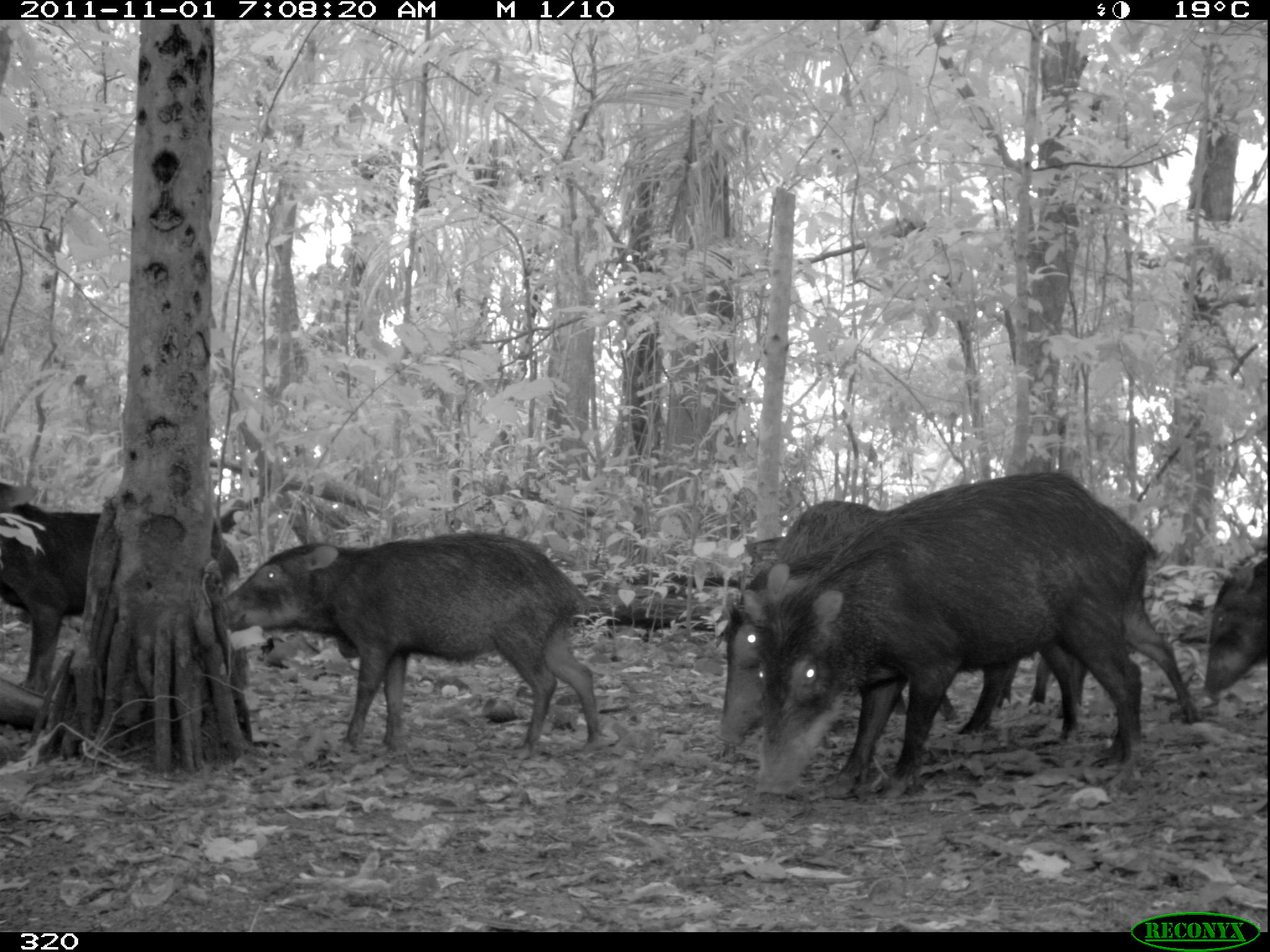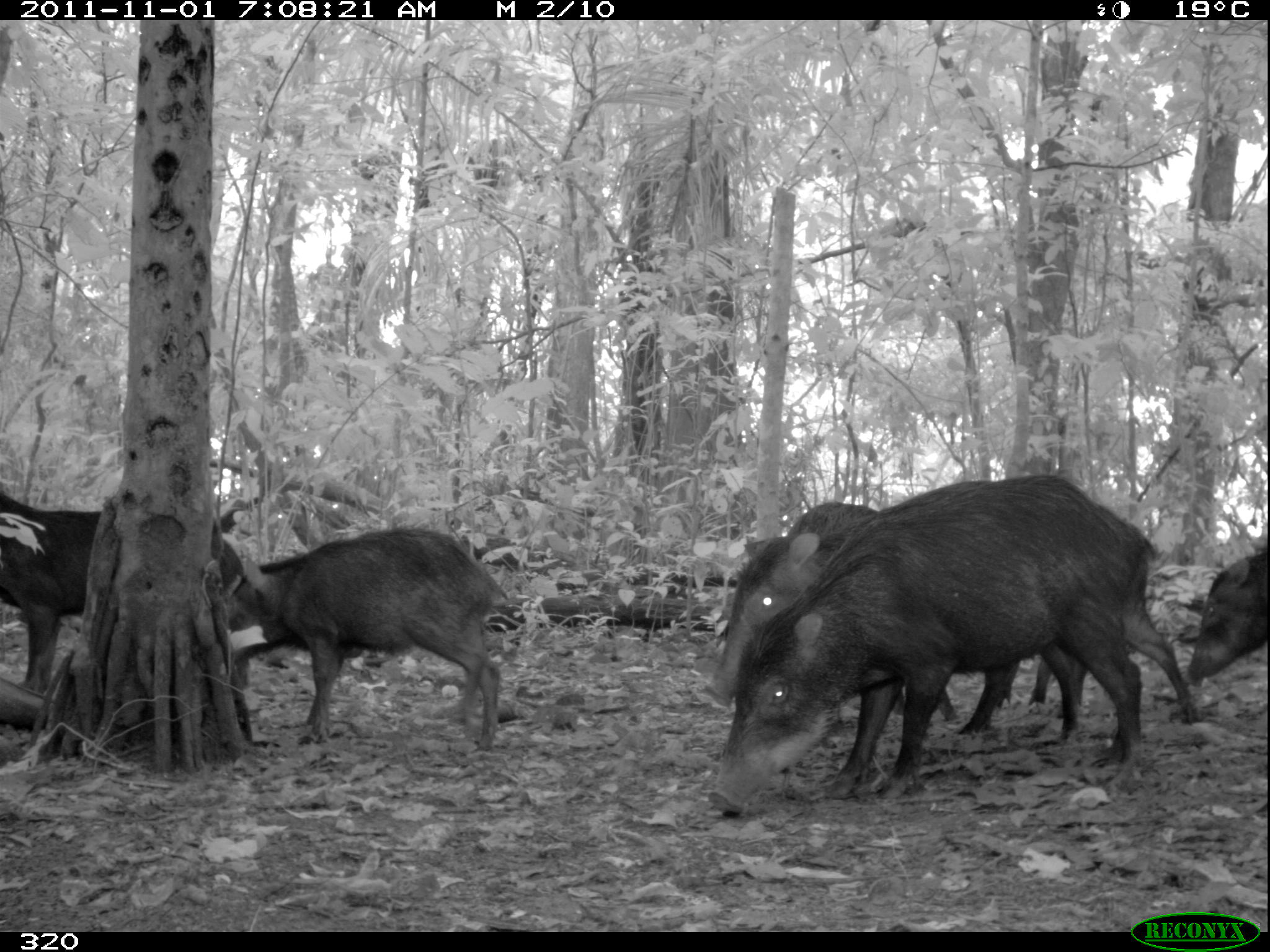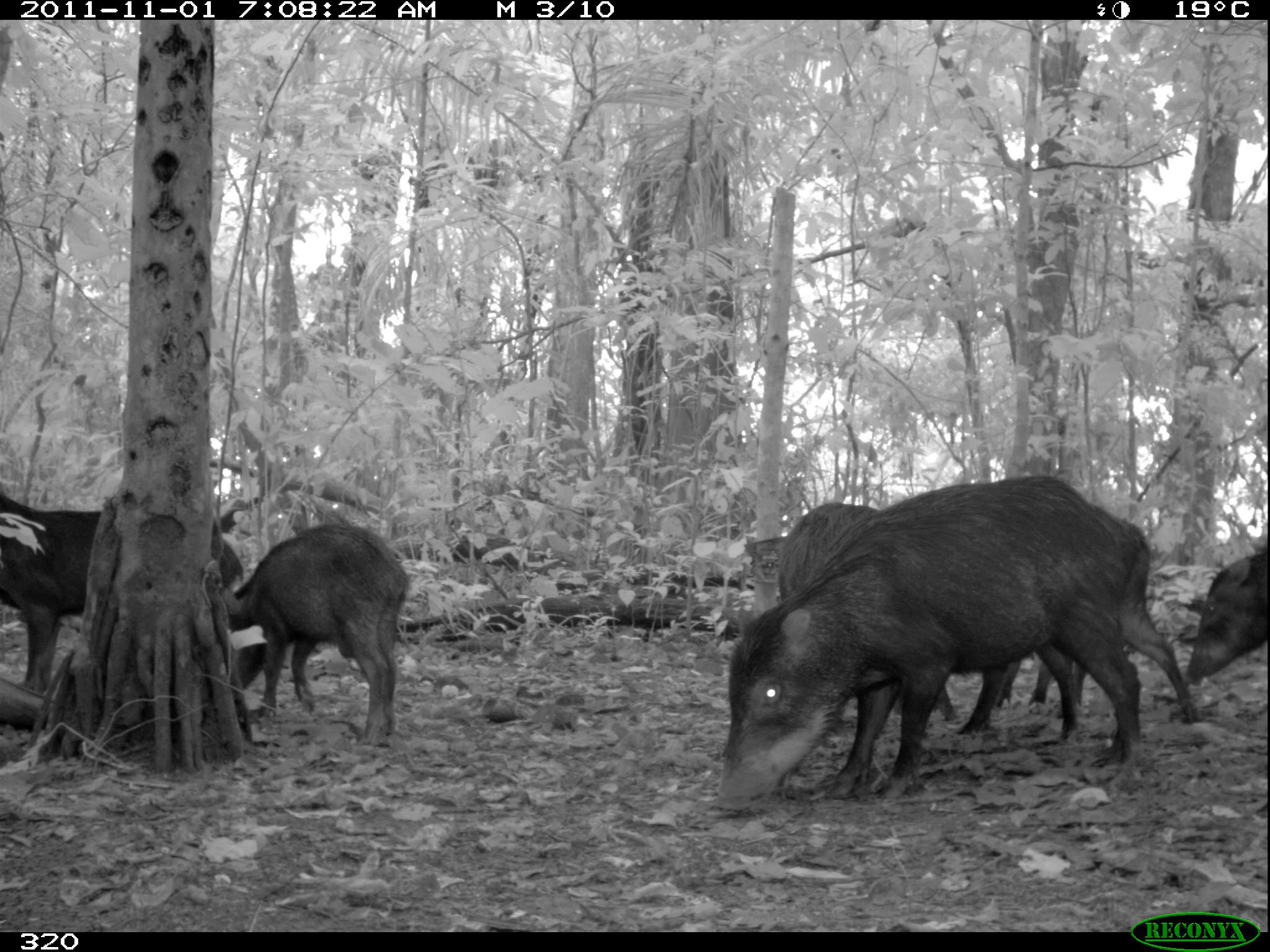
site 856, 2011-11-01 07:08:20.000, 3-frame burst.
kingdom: Animalia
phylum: Chordata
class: Mammalia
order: Artiodactyla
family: Tayassuidae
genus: Tayassu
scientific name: Tayassu pecari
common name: white-lipped peccary